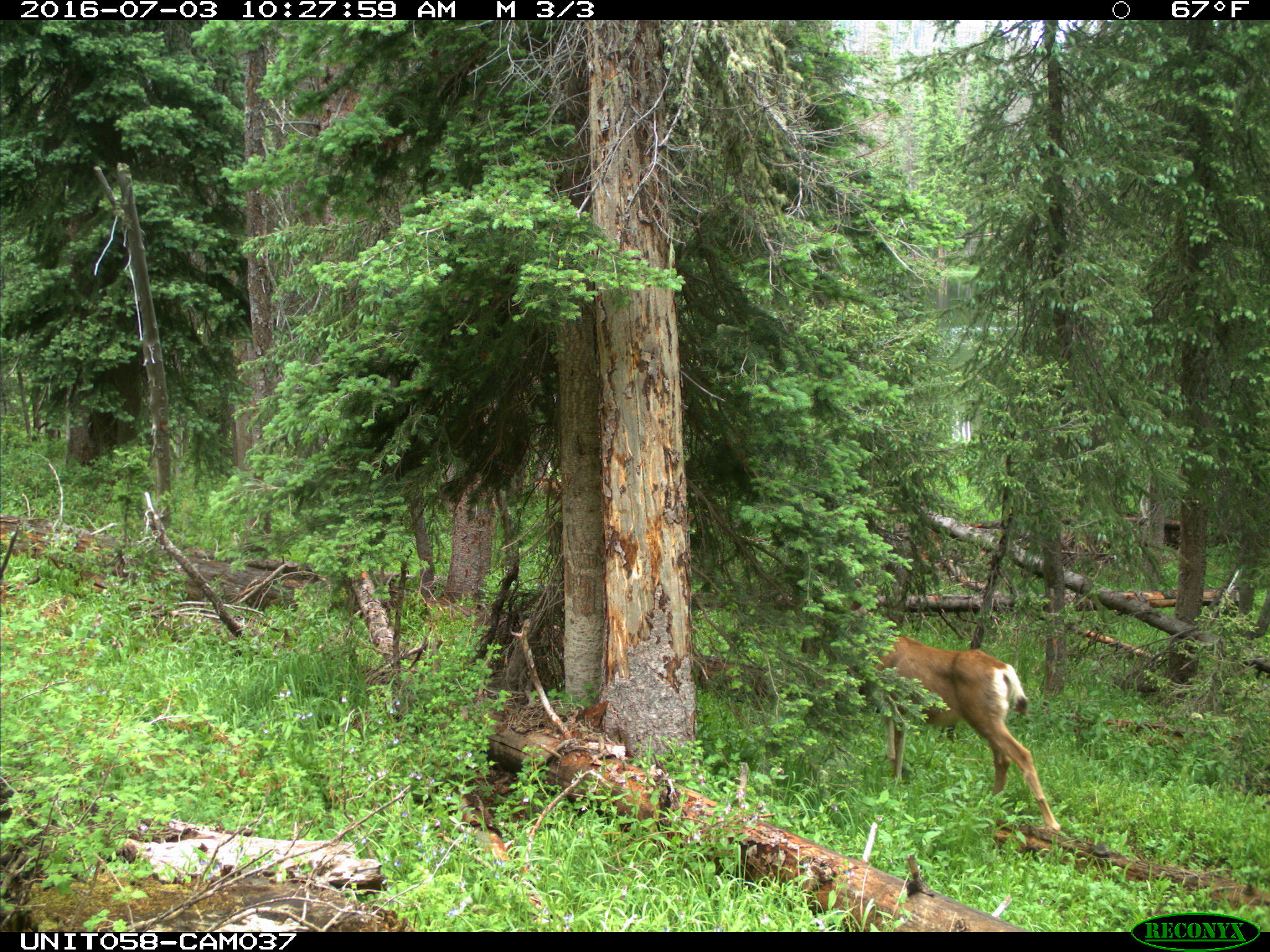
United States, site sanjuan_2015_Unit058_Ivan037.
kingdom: Animalia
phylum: Chordata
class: Mammalia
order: Artiodactyla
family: Cervidae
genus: Odocoileus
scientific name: Odocoileus hemionus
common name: mule deer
Odocoileus hemionus (mule deer).